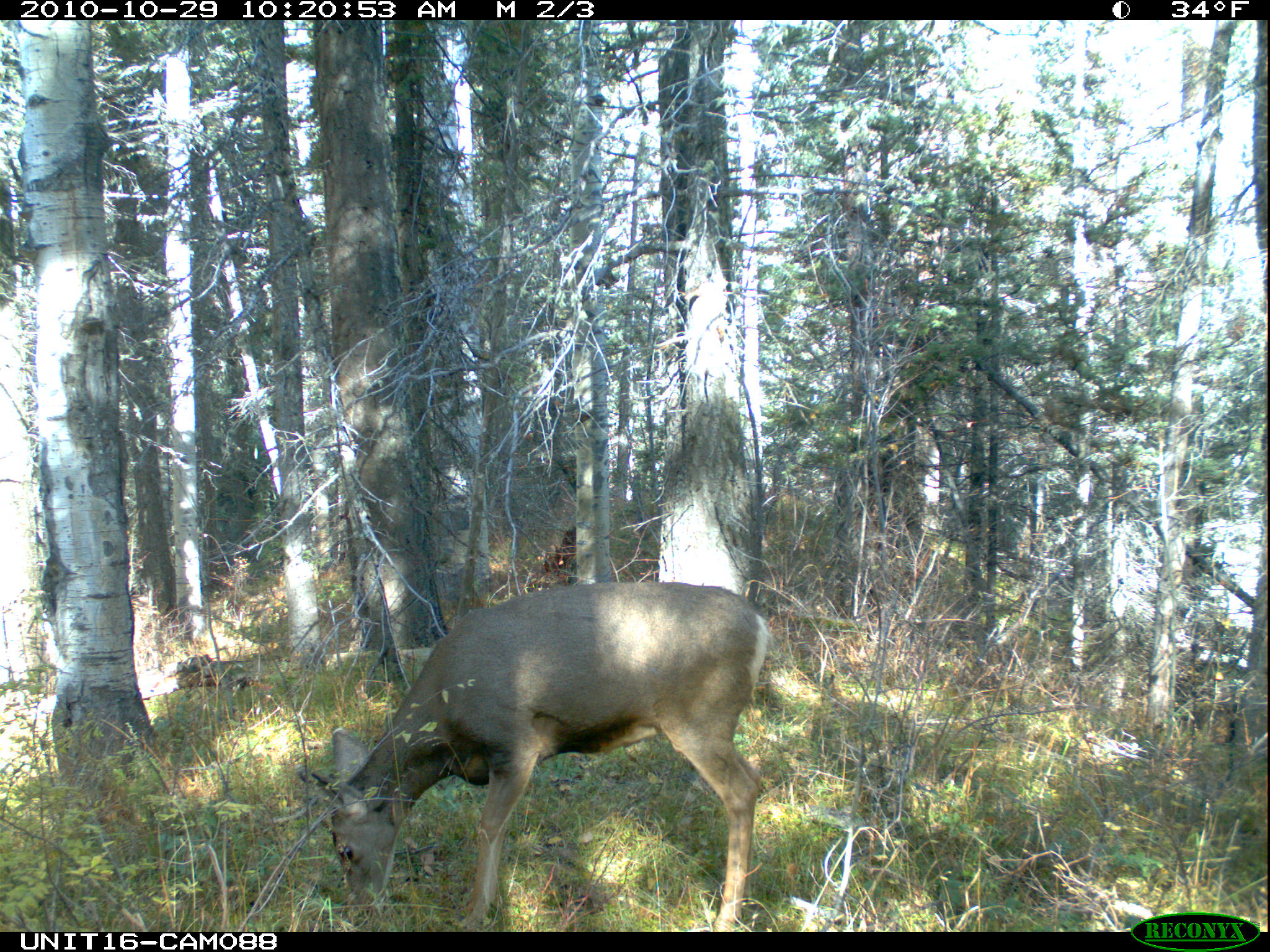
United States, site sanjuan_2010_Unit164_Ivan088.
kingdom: Animalia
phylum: Chordata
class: Mammalia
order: Artiodactyla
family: Cervidae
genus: Odocoileus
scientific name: Odocoileus hemionus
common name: mule deer